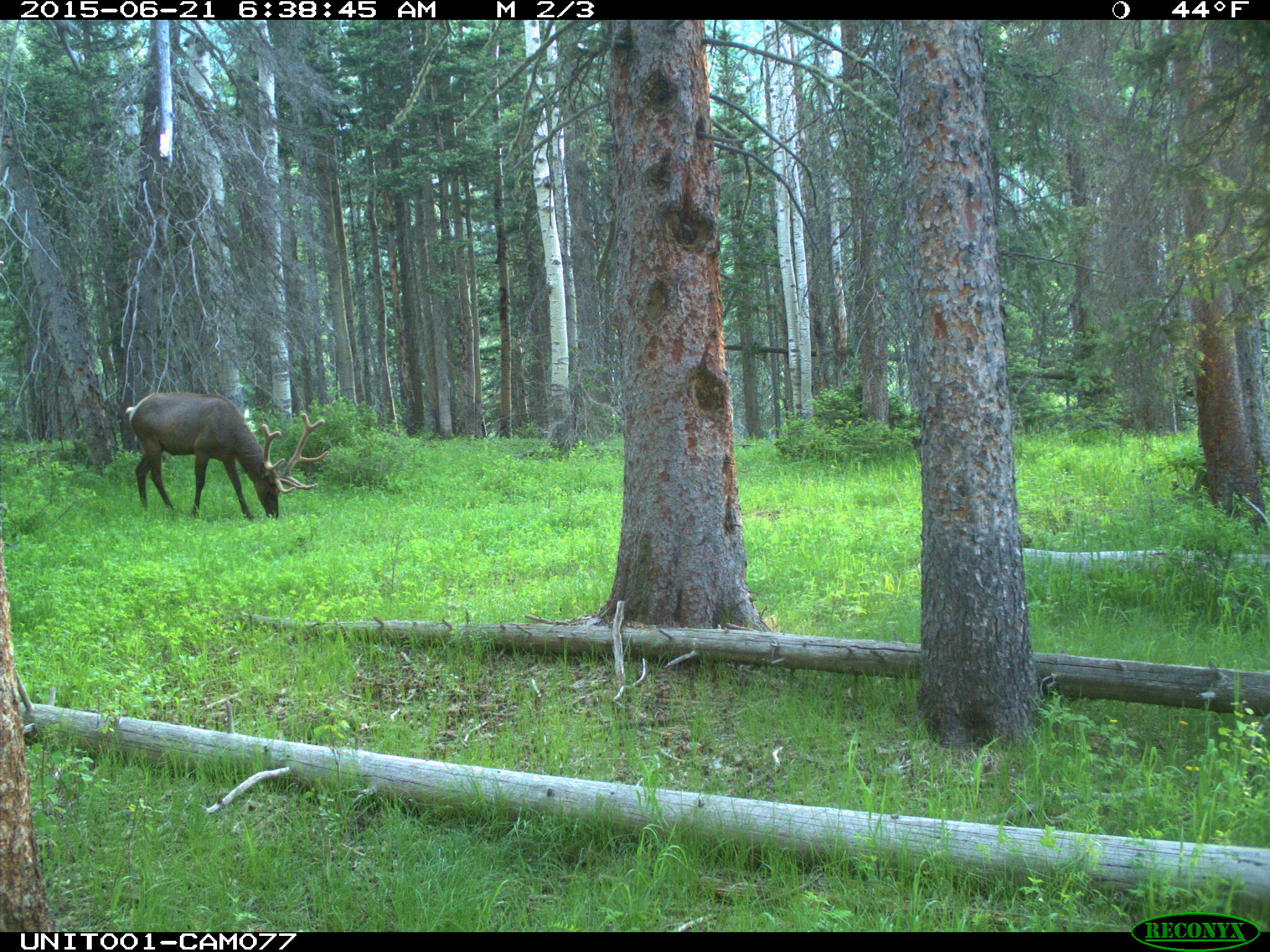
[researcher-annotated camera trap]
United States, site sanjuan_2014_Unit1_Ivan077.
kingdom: Animalia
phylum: Chordata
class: Mammalia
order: Artiodactyla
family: Cervidae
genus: Cervus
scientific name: Cervus elaphus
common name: red deer